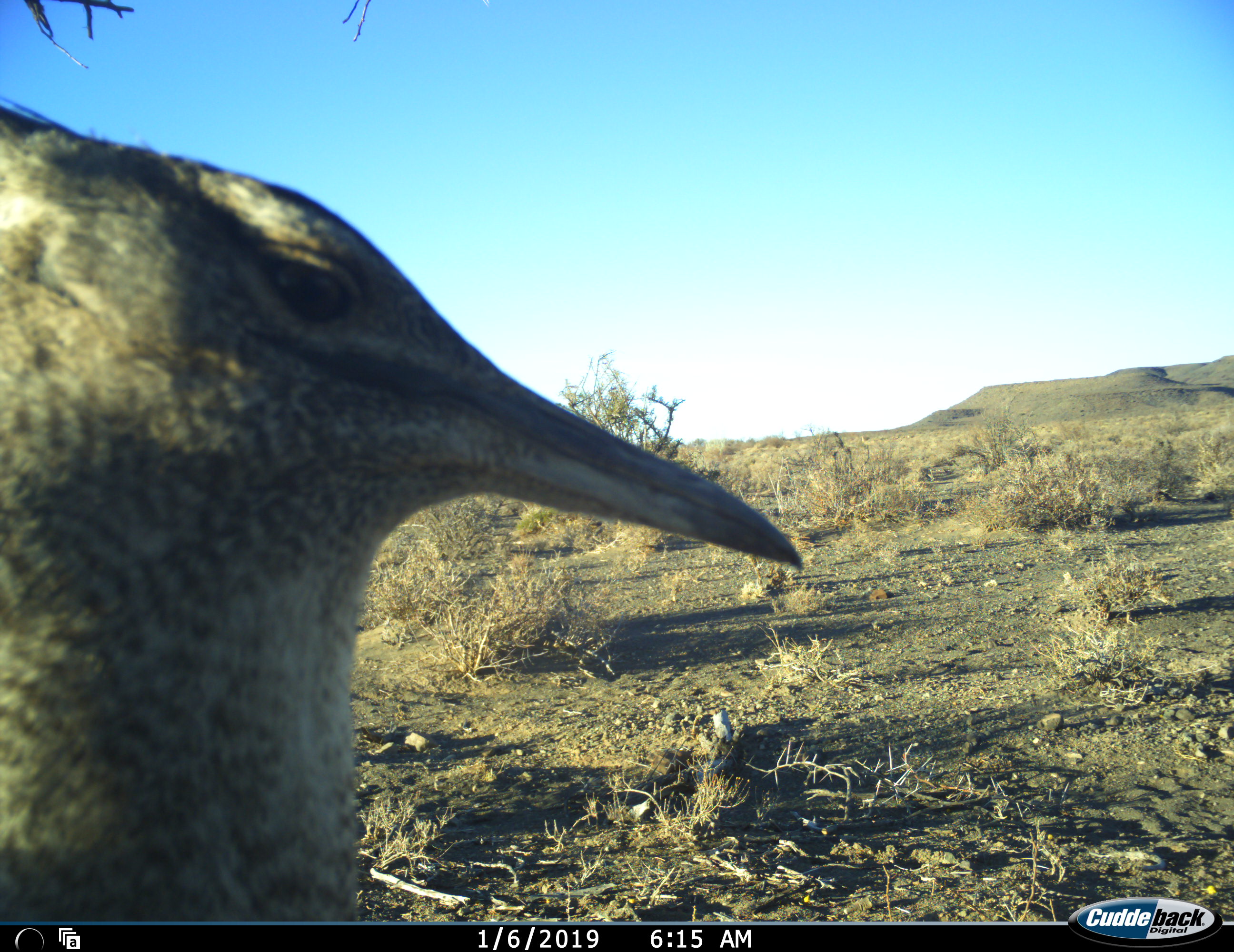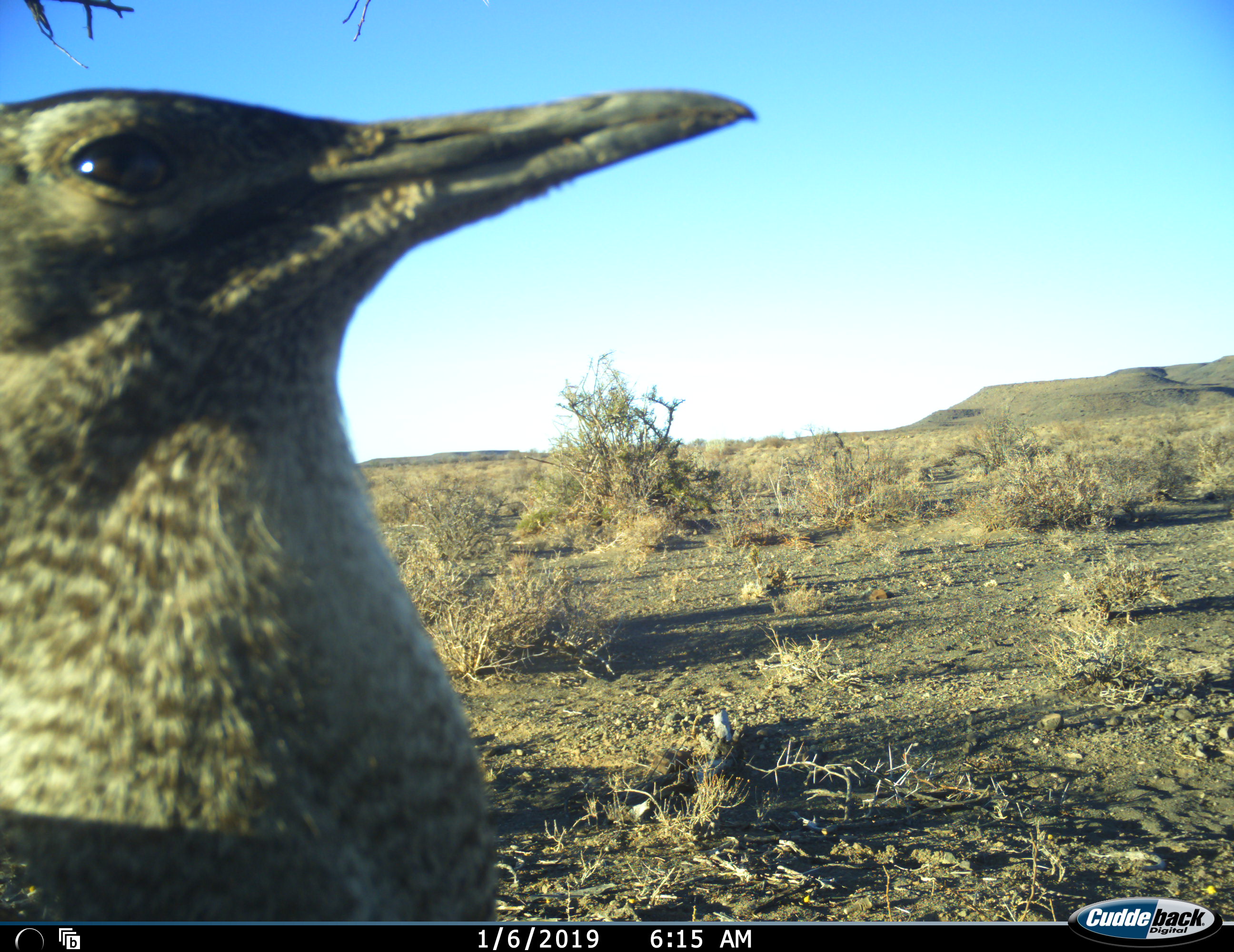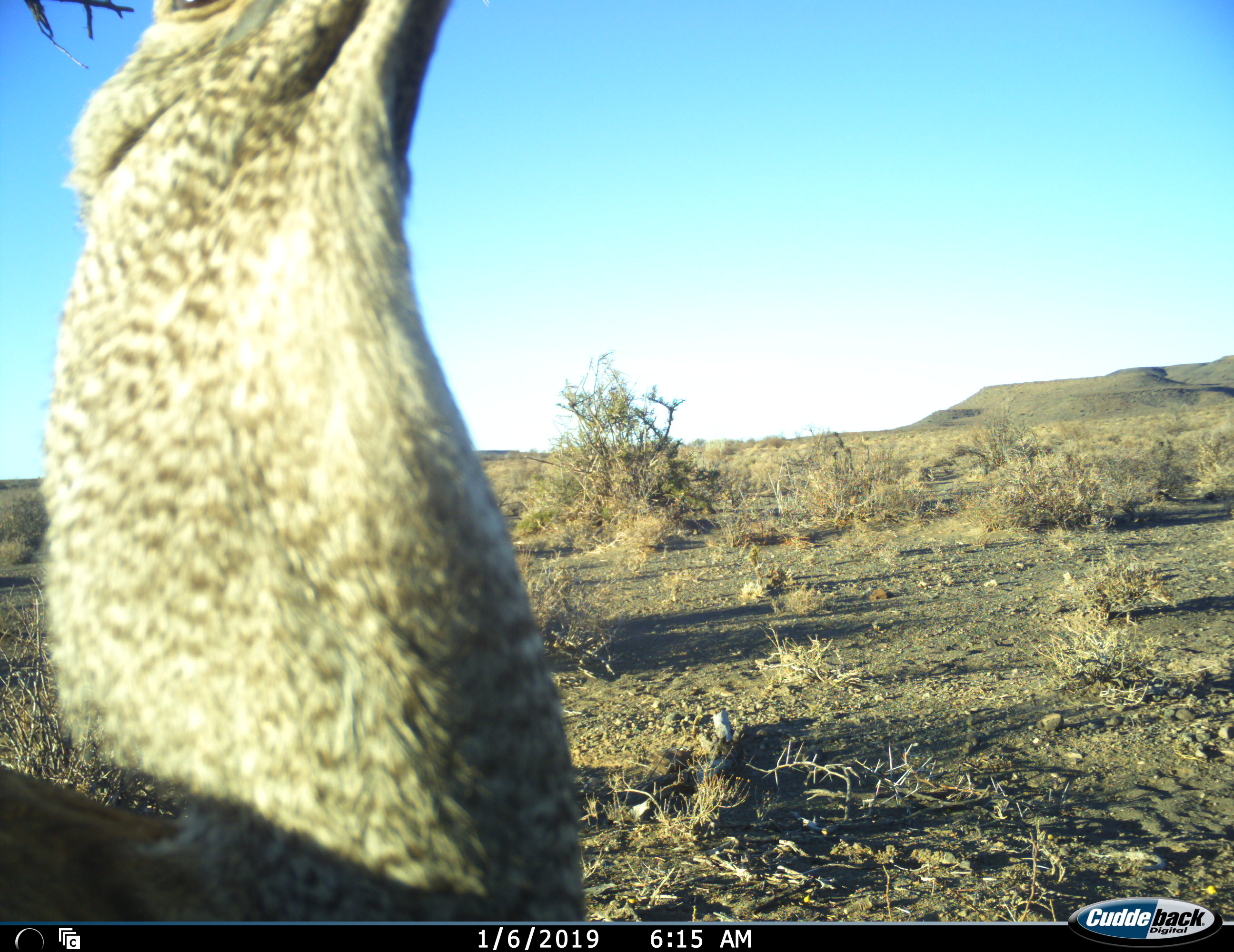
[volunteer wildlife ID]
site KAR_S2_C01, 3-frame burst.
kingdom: Animalia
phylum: Chordata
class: Aves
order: Otidiformes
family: Otididae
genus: Ardeotis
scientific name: Ardeotis kori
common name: kori bustard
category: bustardkori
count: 1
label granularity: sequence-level